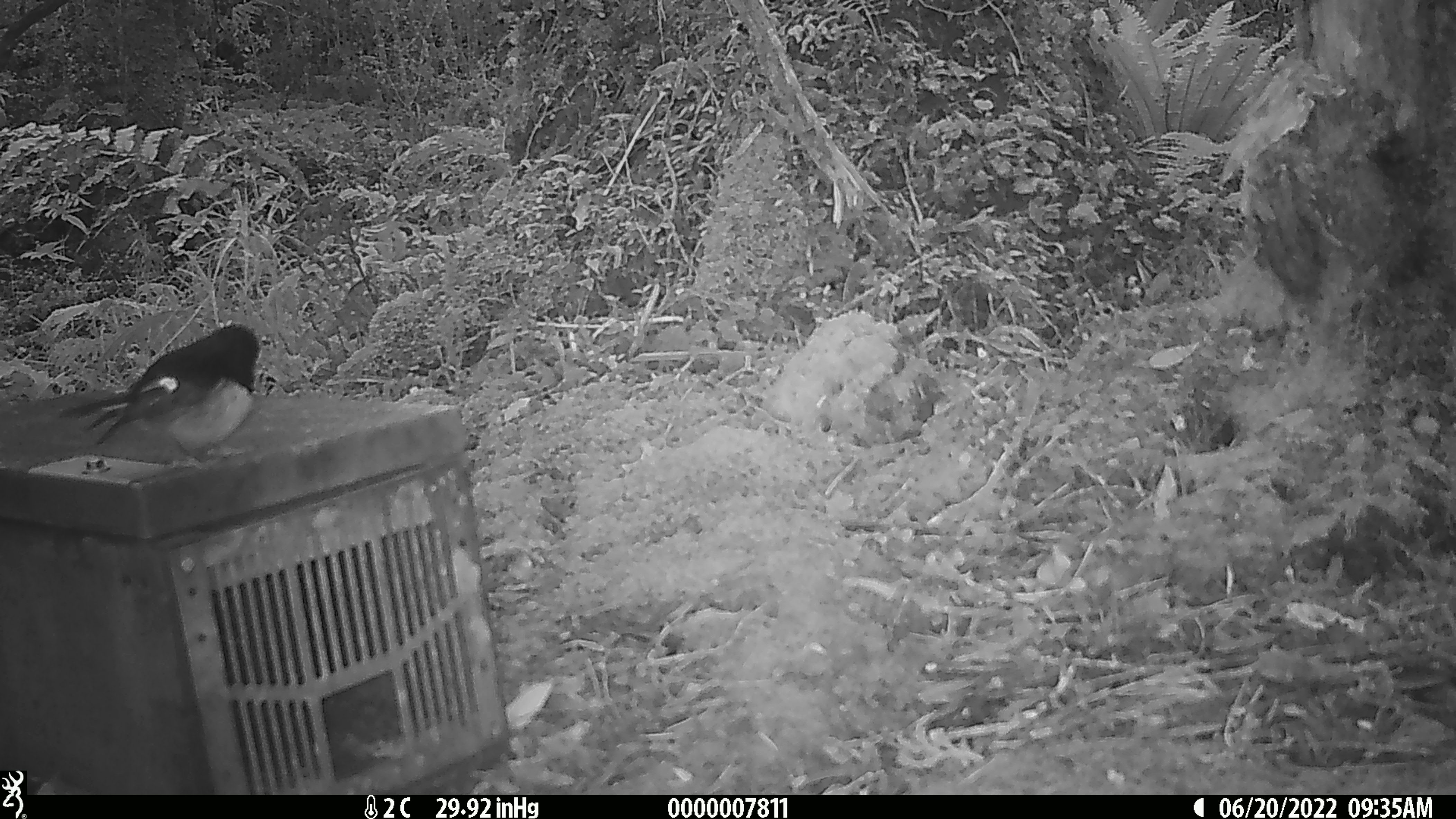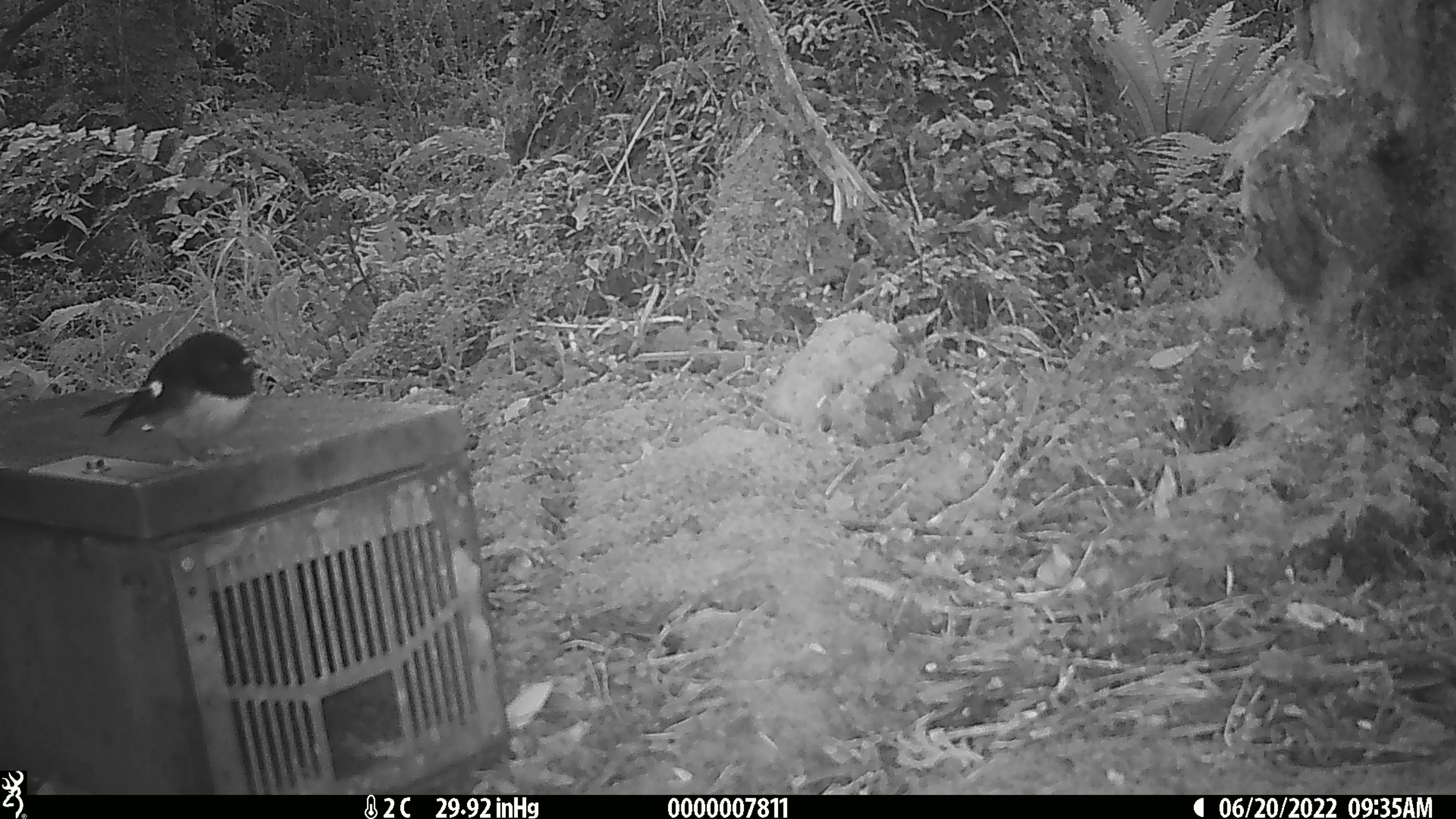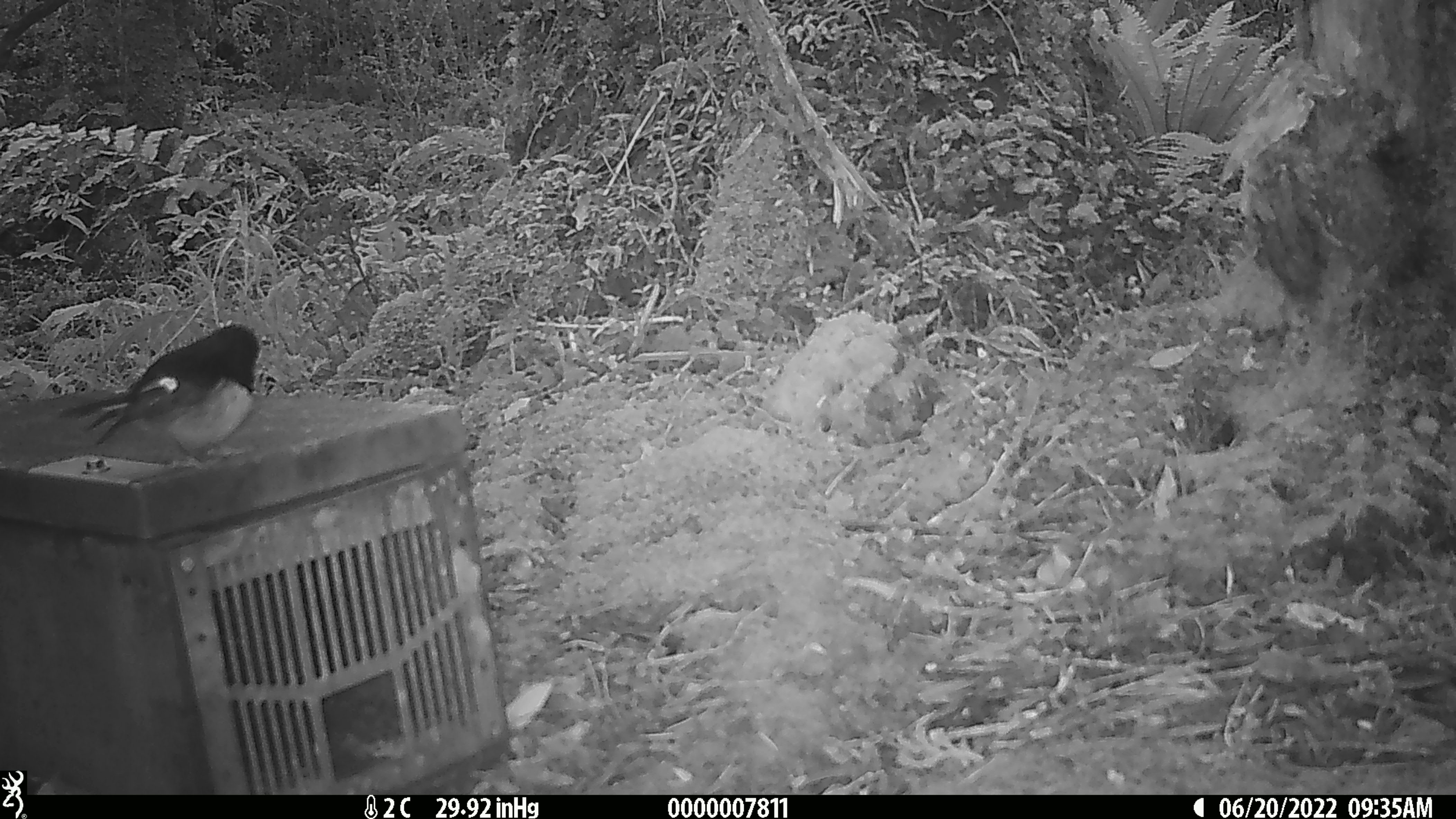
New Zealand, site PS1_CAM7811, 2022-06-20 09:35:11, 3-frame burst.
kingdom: Animalia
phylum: Chordata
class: Aves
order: Passeriformes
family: Petroicidae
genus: Petroica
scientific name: Petroica macrocephala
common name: tomtit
Tomtit (Petroica macrocephala).